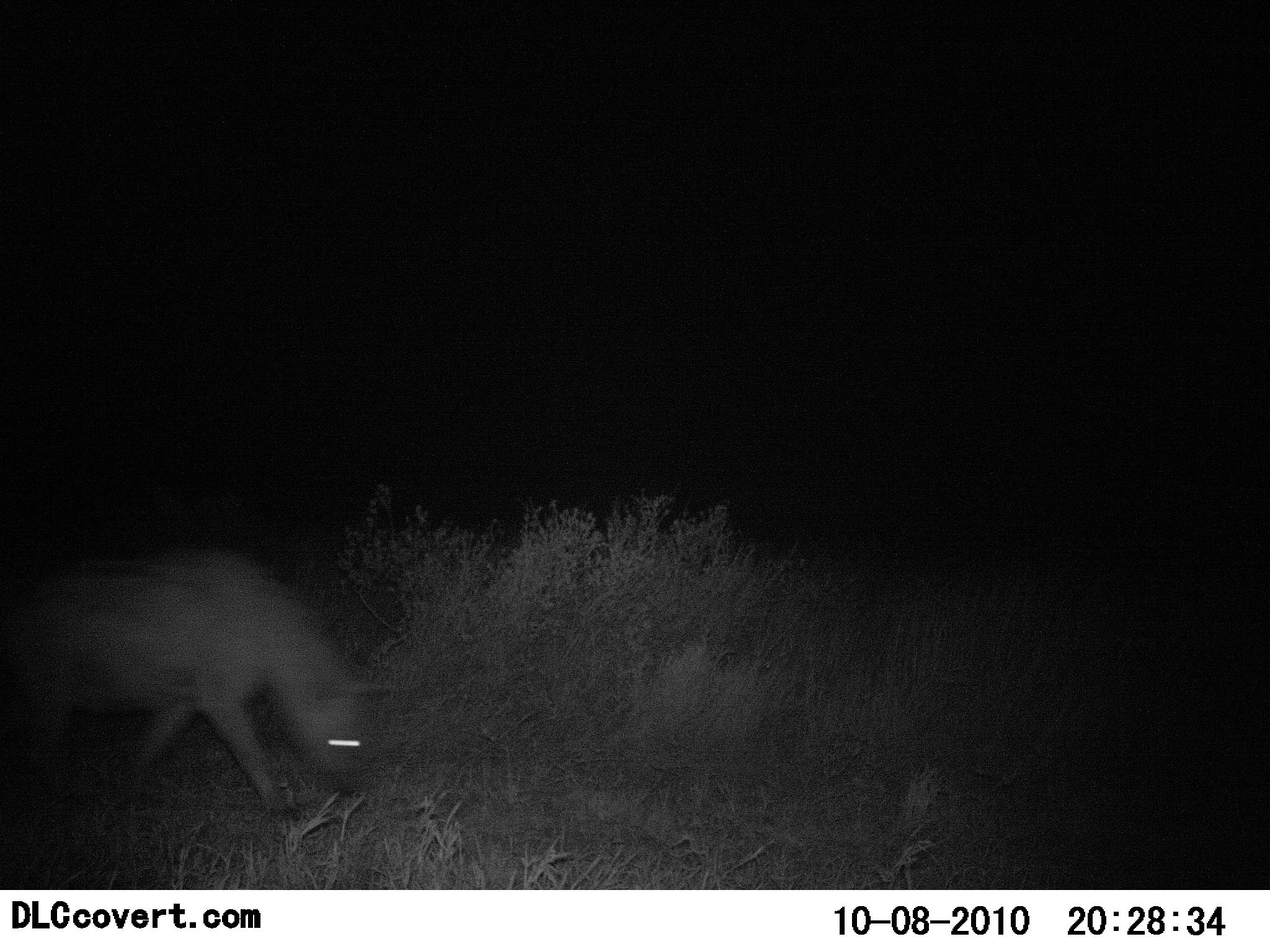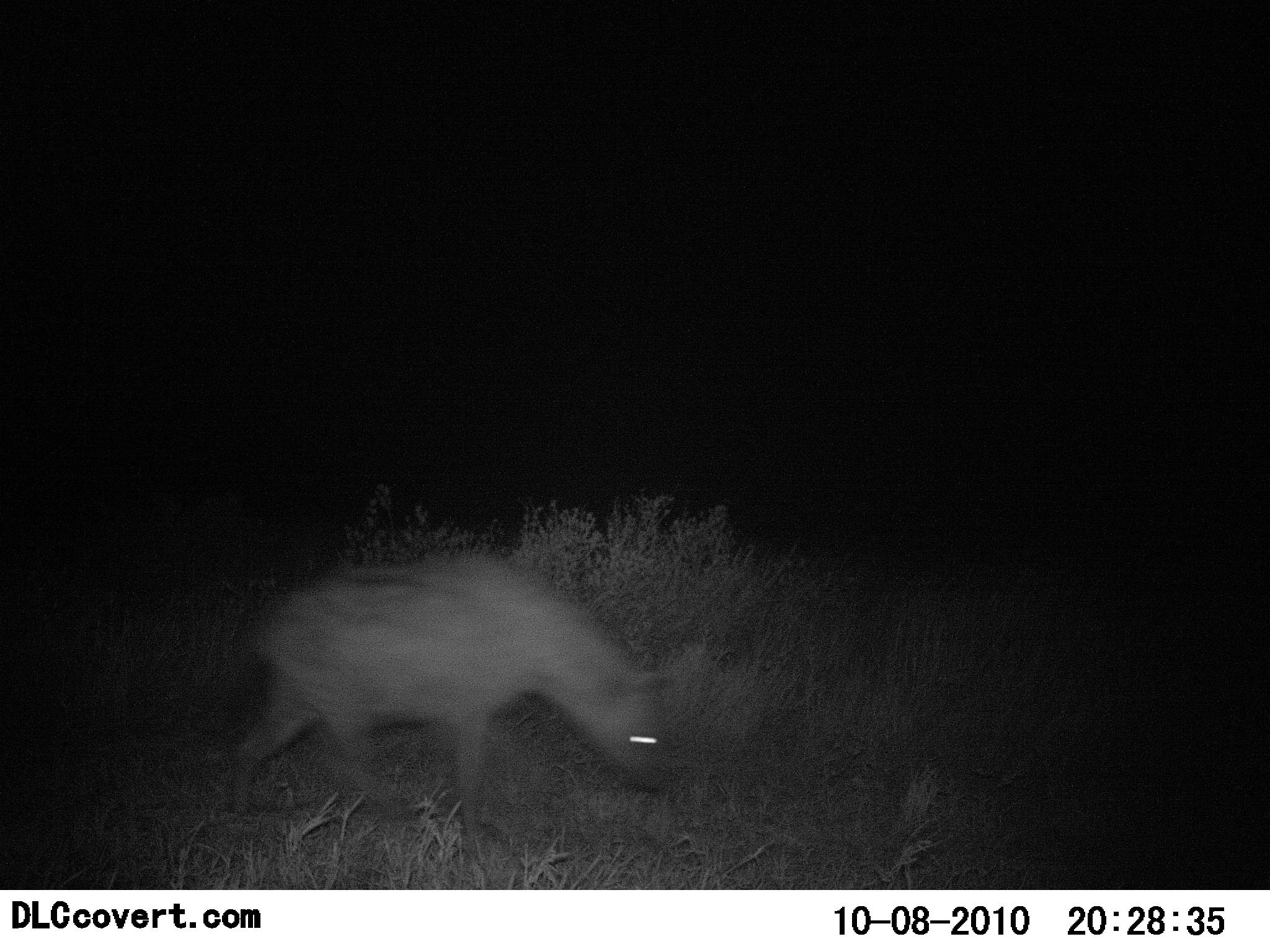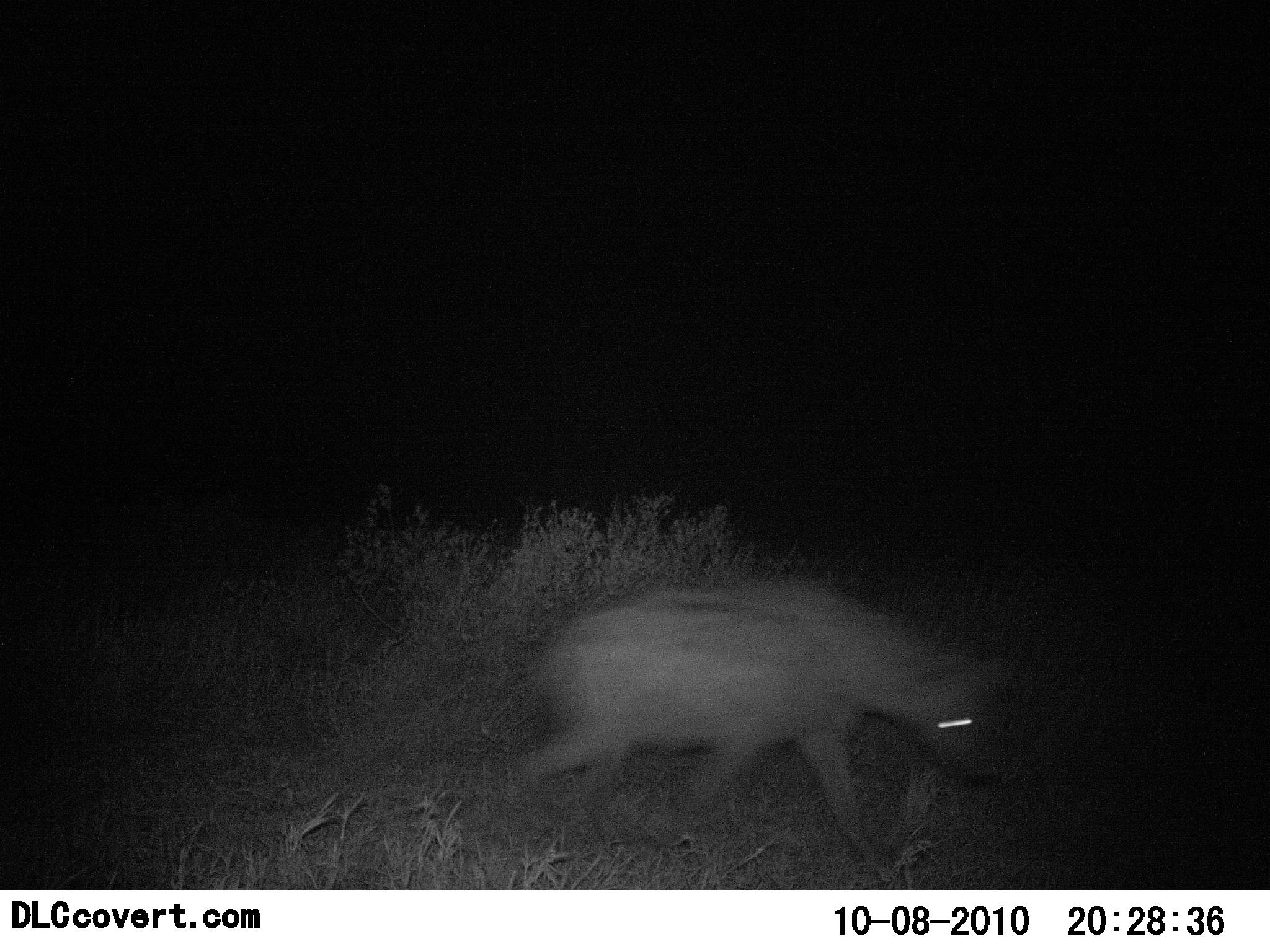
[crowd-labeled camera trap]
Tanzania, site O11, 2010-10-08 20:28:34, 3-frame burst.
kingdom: Animalia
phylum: Chordata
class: Mammalia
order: Carnivora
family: Hyaenidae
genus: Crocuta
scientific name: Crocuta crocuta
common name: spotted hyena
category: hyenaspotted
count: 1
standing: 0%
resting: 0%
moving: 100%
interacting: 0%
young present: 0%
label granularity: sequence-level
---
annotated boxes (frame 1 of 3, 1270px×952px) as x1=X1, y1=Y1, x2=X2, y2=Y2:
animal: x1=0, y1=554, x2=377, y2=836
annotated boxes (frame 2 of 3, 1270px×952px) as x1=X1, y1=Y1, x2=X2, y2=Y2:
animal: x1=225, y1=555, x2=679, y2=841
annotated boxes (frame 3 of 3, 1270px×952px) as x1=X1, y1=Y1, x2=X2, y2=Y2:
animal: x1=515, y1=579, x2=1027, y2=876